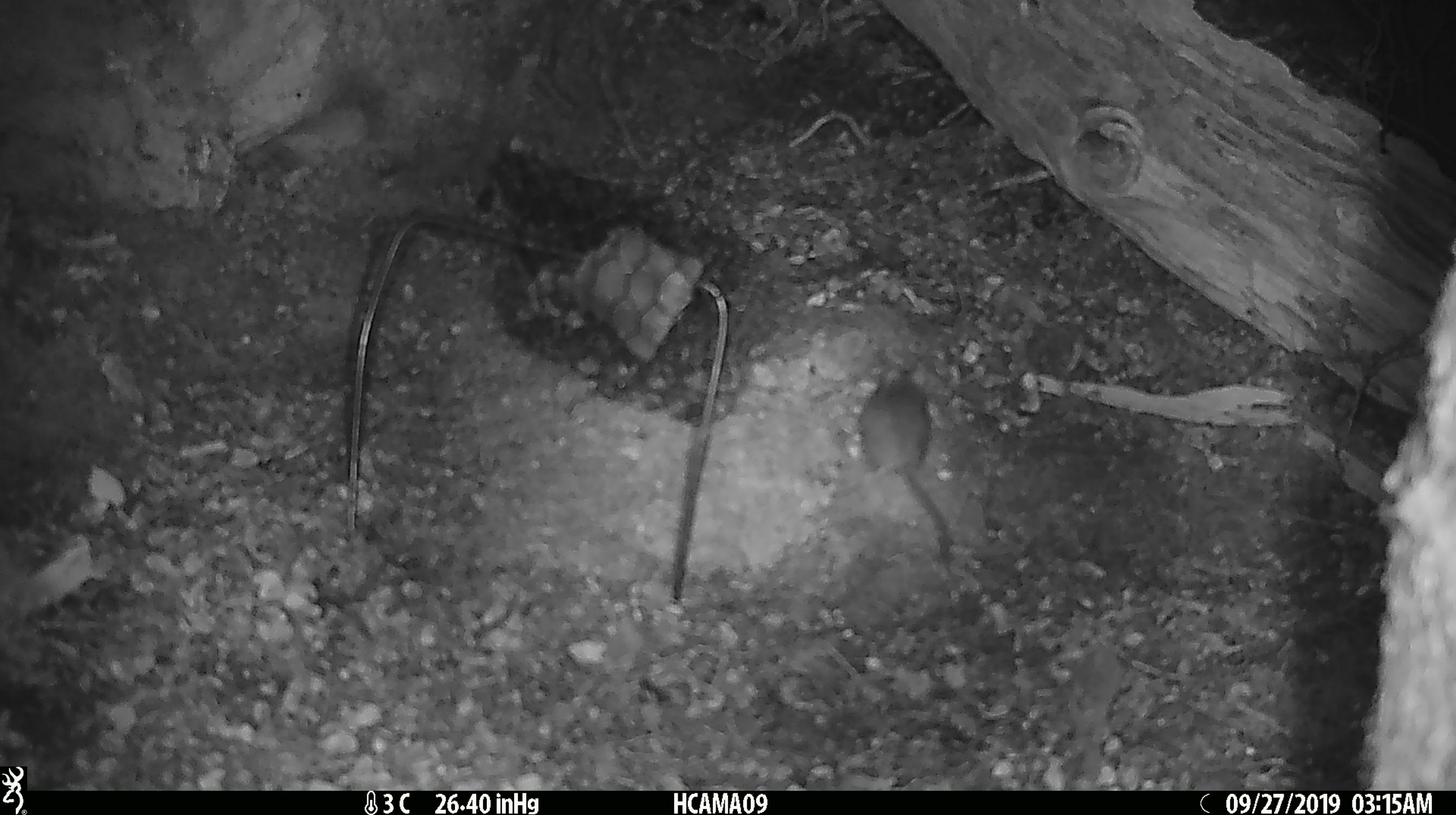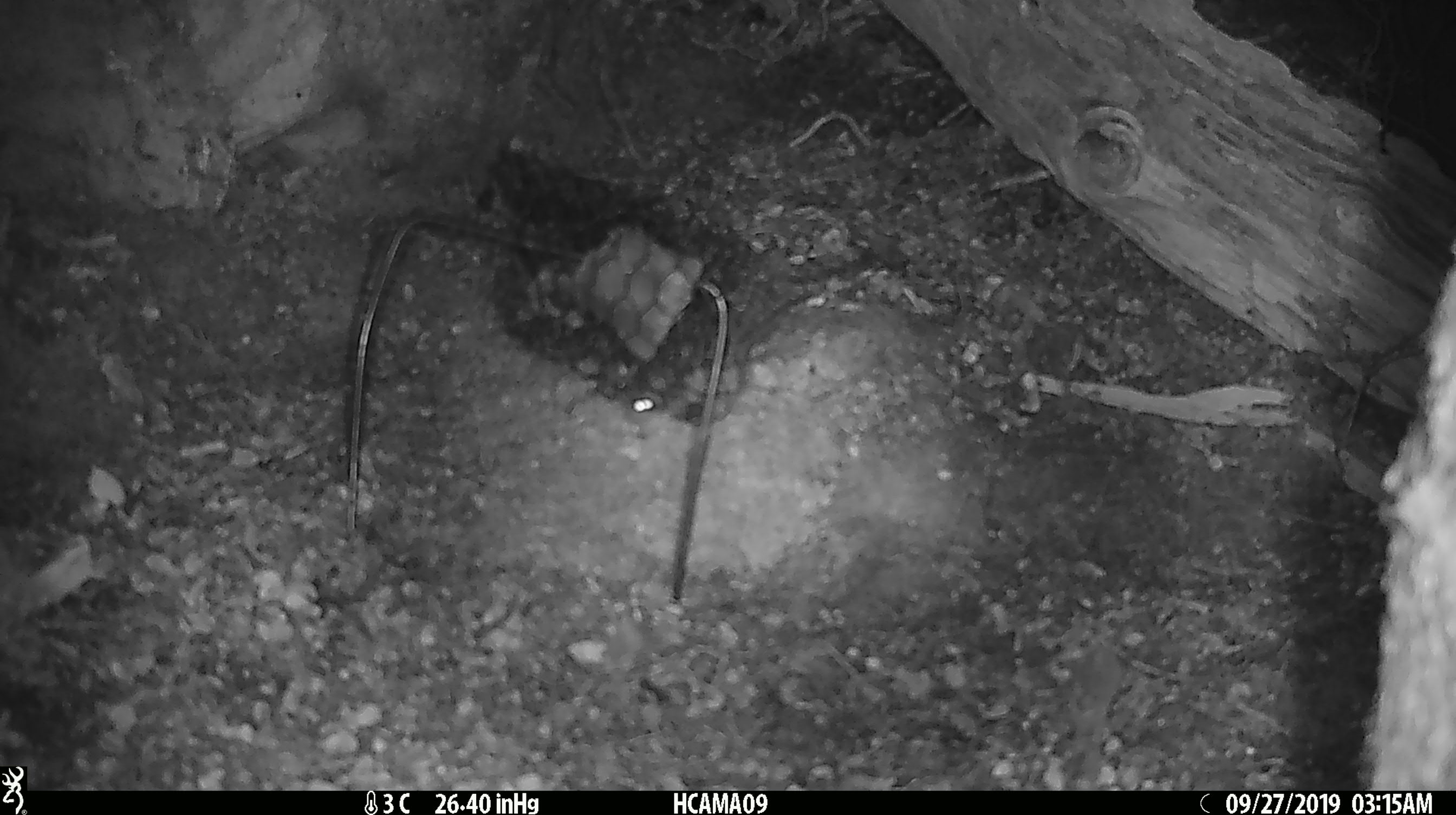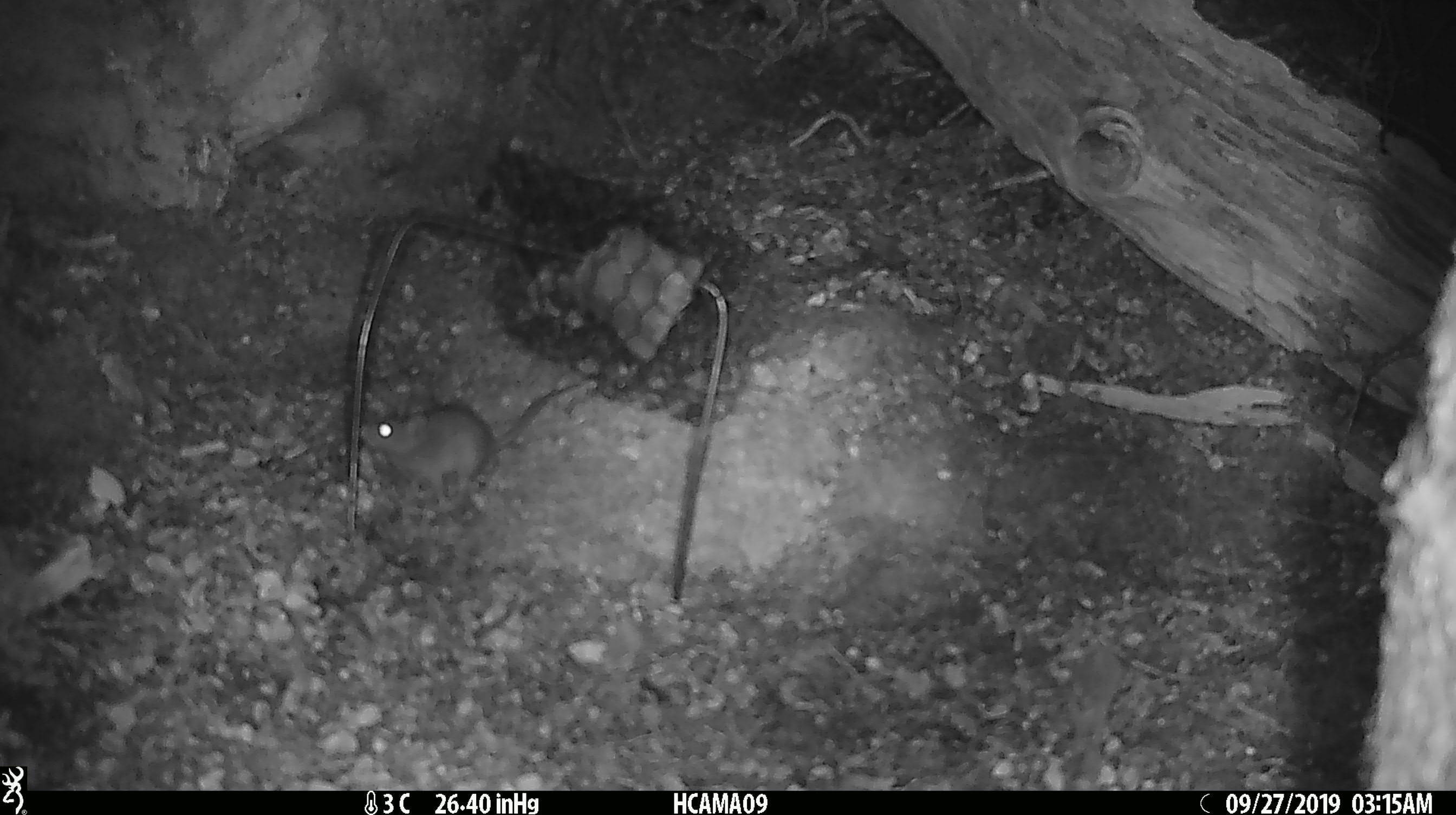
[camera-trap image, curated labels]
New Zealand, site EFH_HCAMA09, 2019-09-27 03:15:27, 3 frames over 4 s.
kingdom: Animalia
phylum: Chordata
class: Mammalia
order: Rodentia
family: Muridae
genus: Mus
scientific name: Mus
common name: mouse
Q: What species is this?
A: Mouse (Mus).